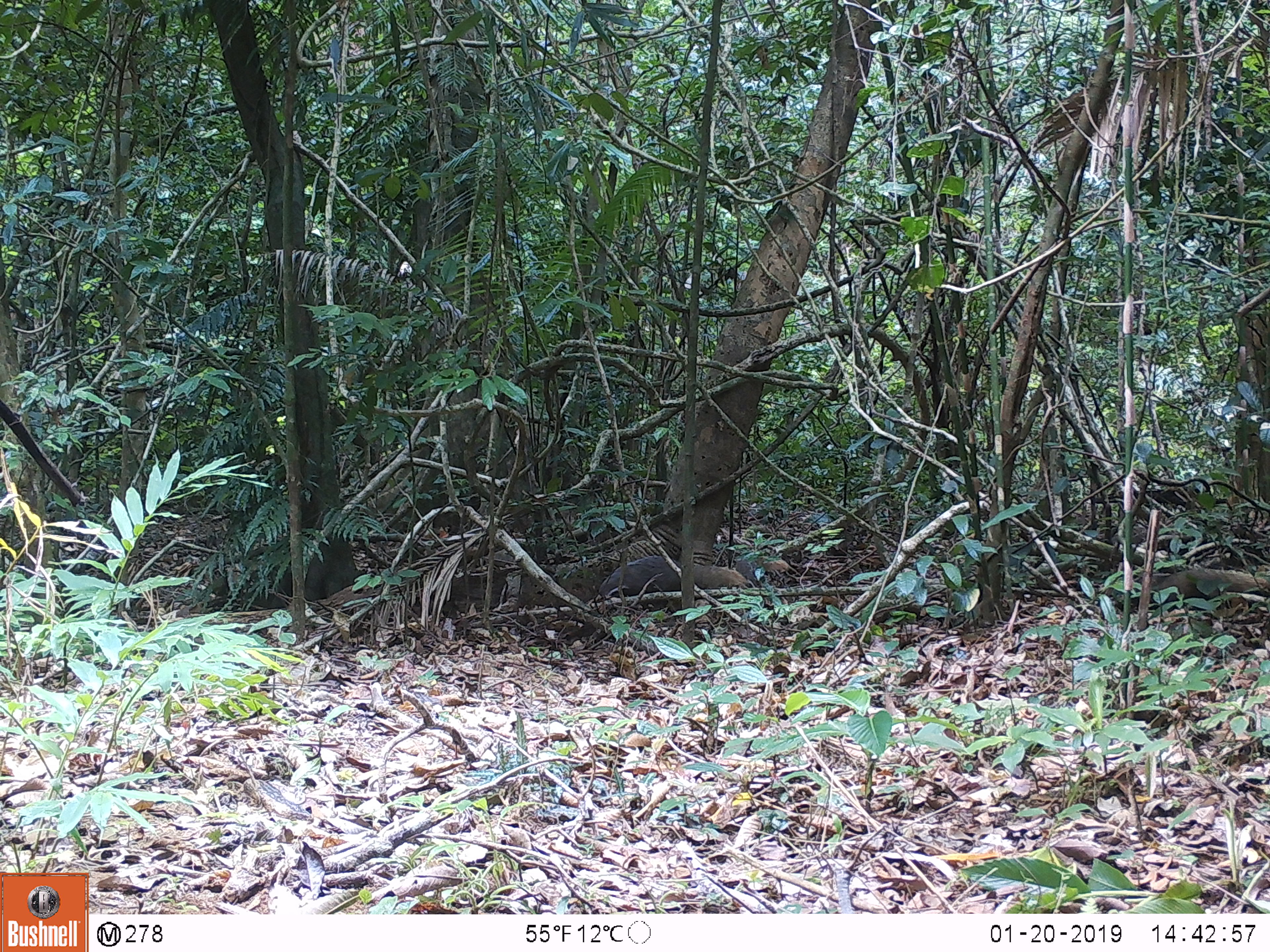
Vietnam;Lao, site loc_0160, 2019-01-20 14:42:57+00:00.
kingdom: Animalia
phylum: Chordata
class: Mammalia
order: Carnivora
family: Herpestidae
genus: Urva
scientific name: Urva urva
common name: crab-eating mongoose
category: crab eating mongoose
Crab eating mongoose (crab-eating mongoose) (Urva urva). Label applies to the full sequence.